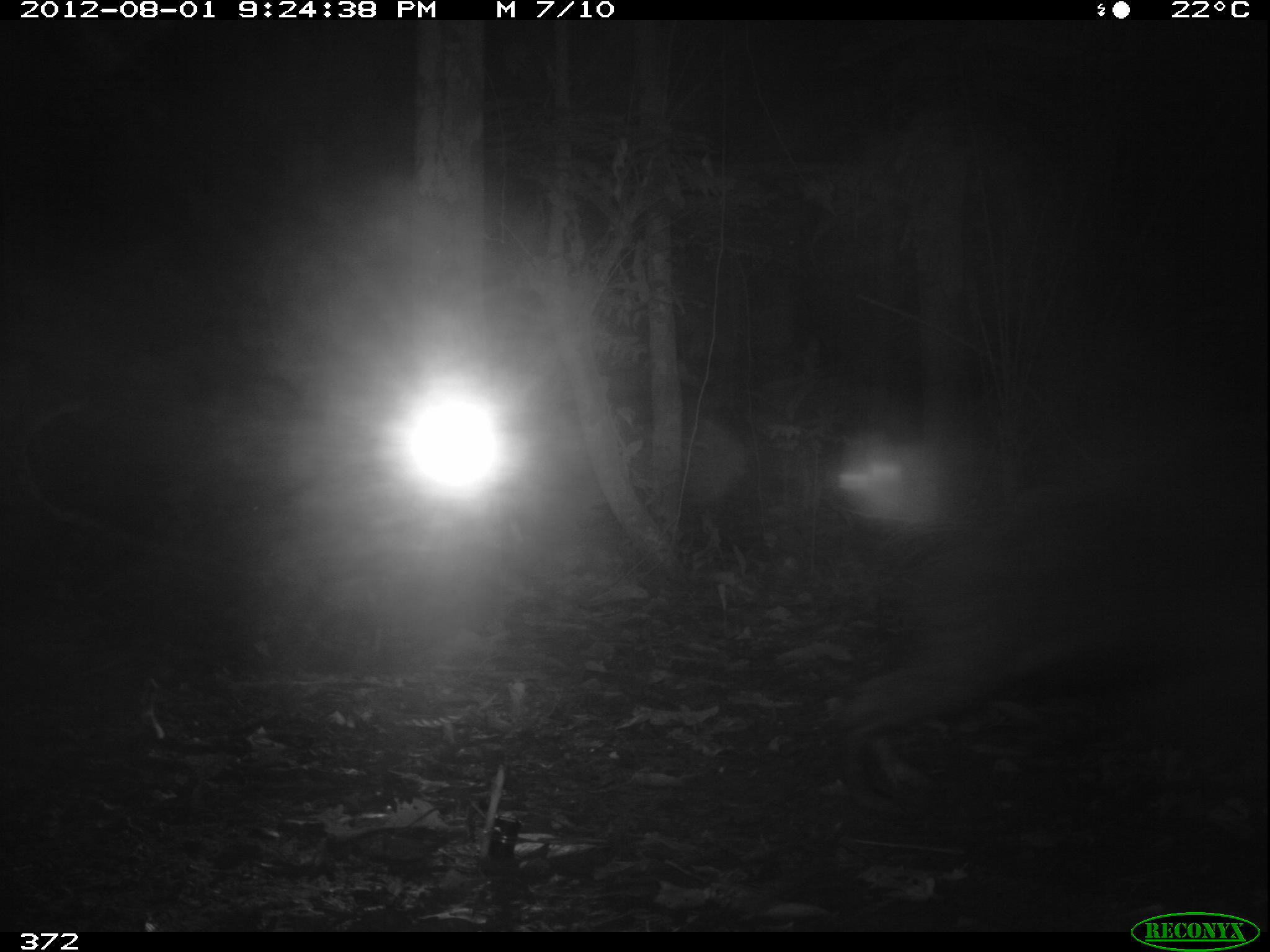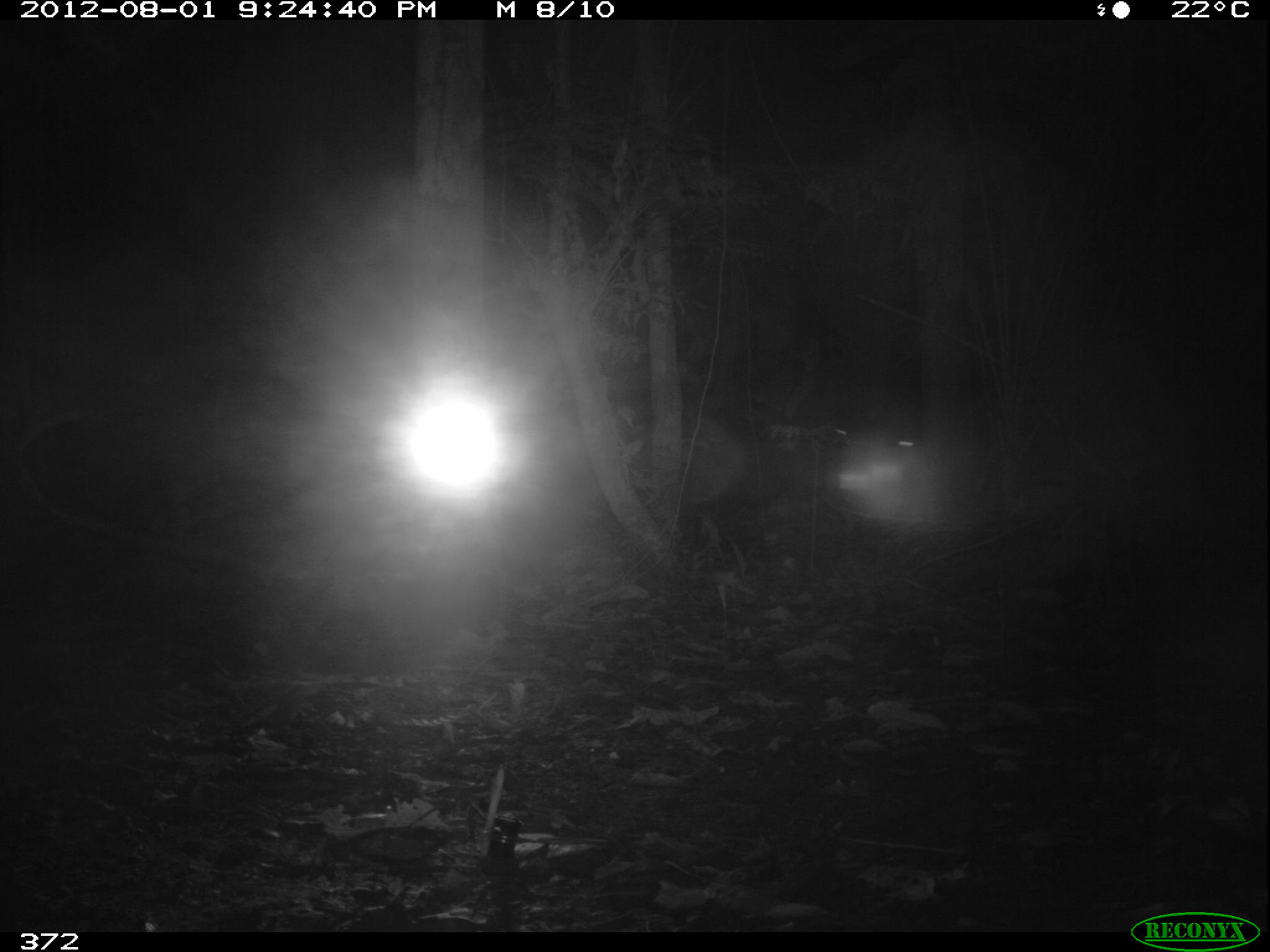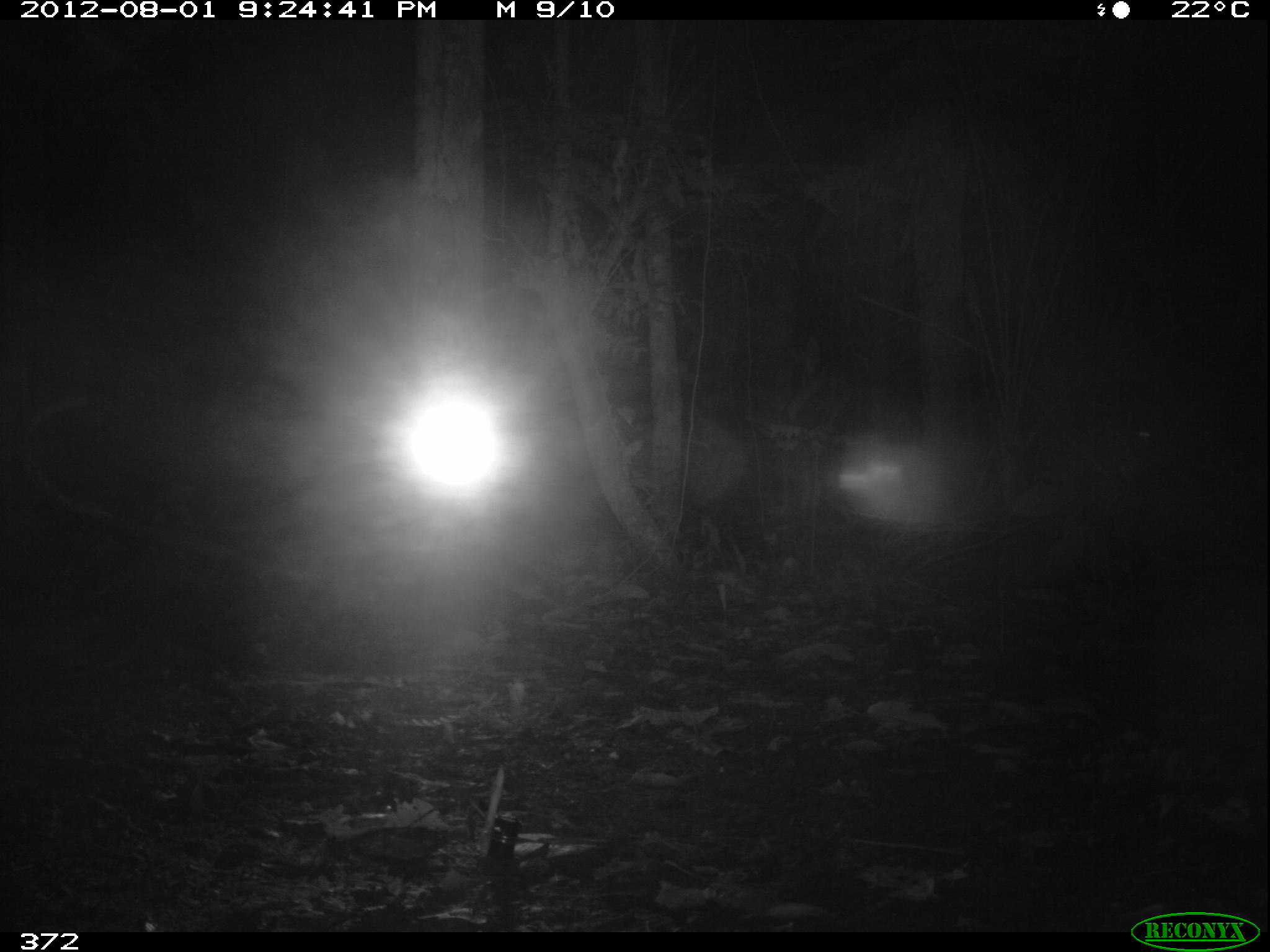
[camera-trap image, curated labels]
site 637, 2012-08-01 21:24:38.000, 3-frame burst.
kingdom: Animalia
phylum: Chordata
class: Mammalia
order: Artiodactyla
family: Tayassuidae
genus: Tayassu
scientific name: Tayassu pecari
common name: white-lipped peccary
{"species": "Tayassu pecari (white-lipped peccary)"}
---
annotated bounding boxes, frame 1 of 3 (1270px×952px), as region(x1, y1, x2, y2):
tayassu pecari: region(822, 435, 1266, 822)